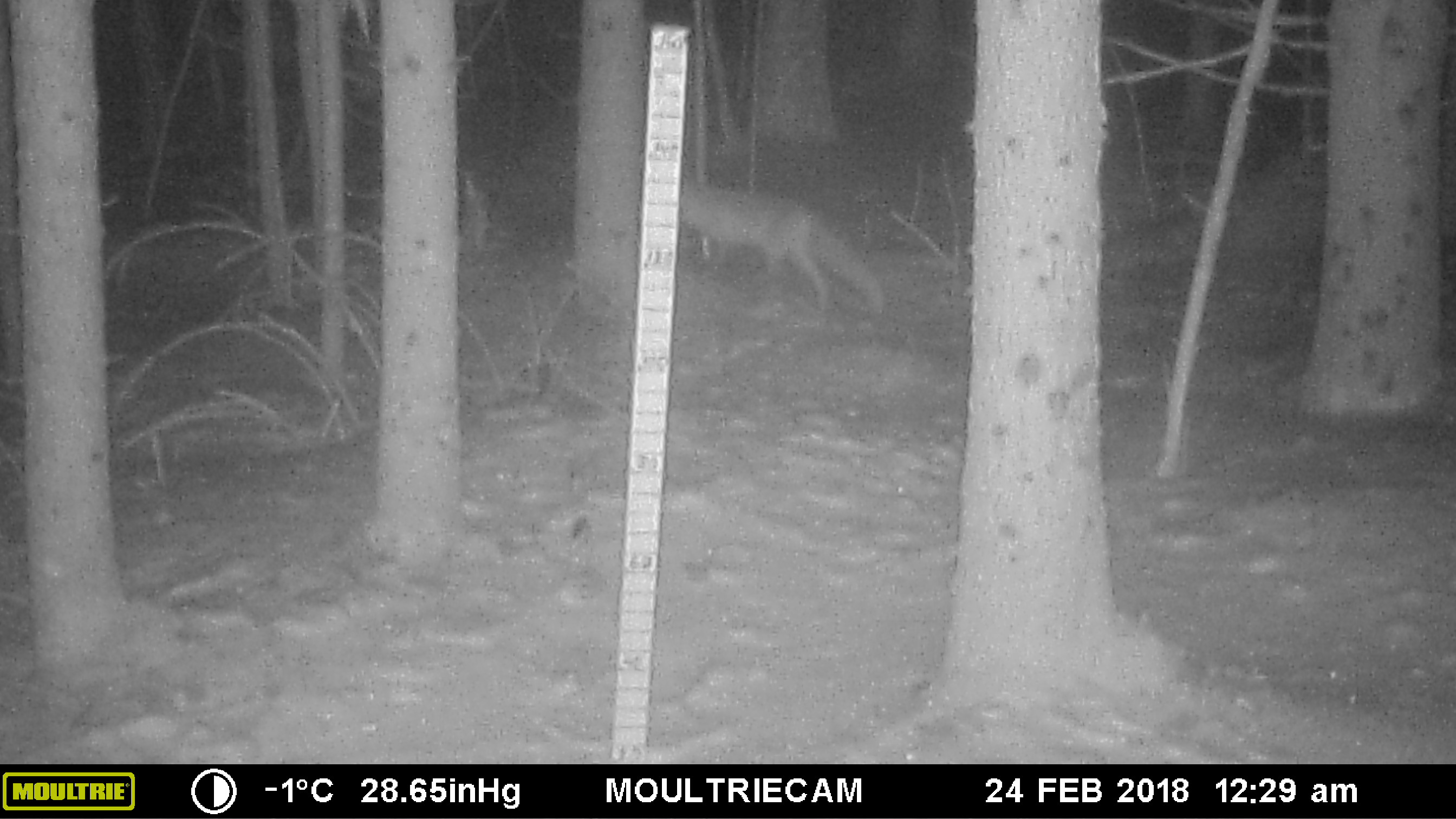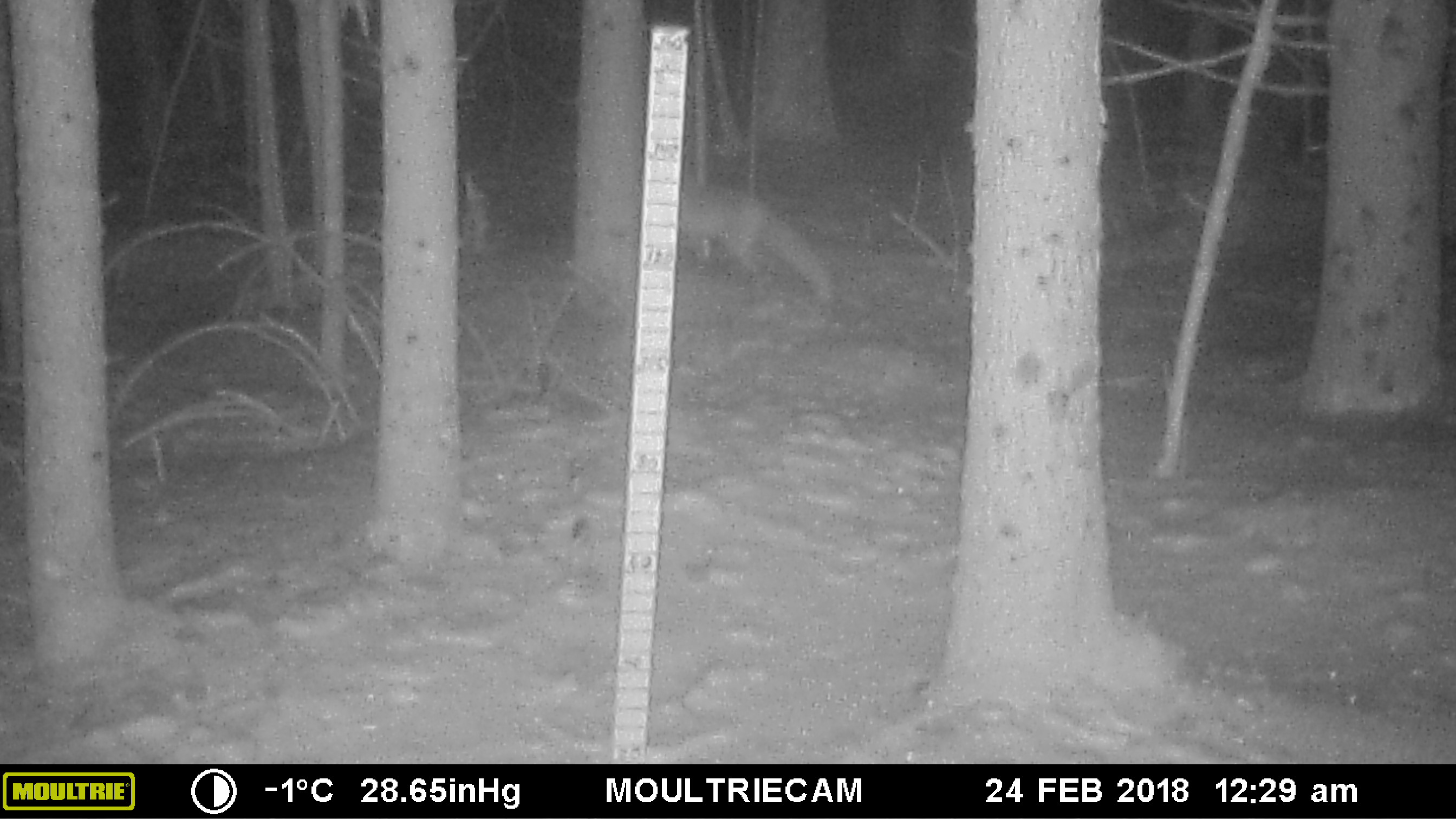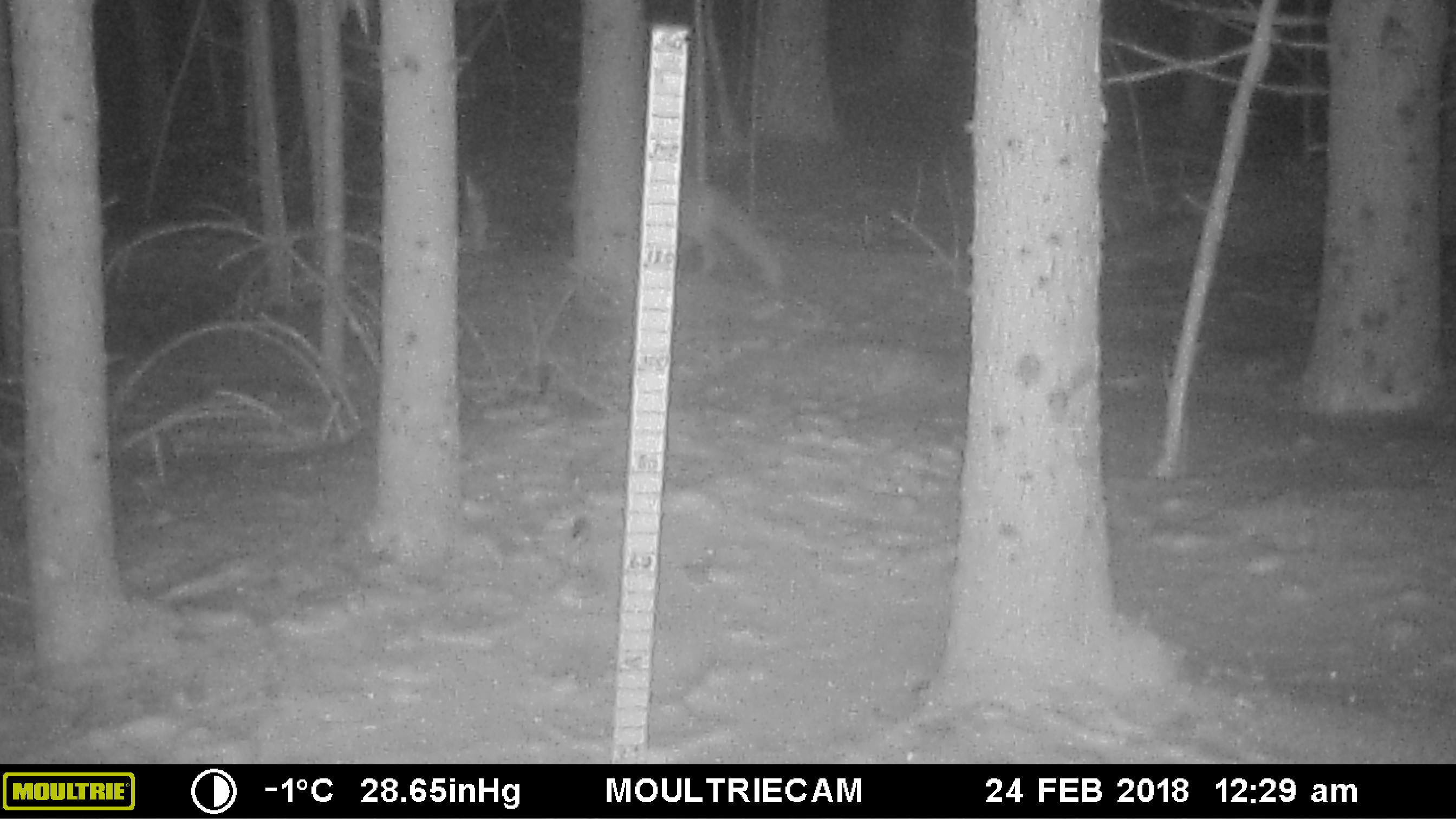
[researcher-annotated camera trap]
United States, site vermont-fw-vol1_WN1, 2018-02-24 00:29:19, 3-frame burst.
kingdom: Animalia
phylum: Chordata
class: Mammalia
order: Carnivora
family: Canidae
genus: Canis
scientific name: Canis latrans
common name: coyote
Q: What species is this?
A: Coyote (Canis latrans).